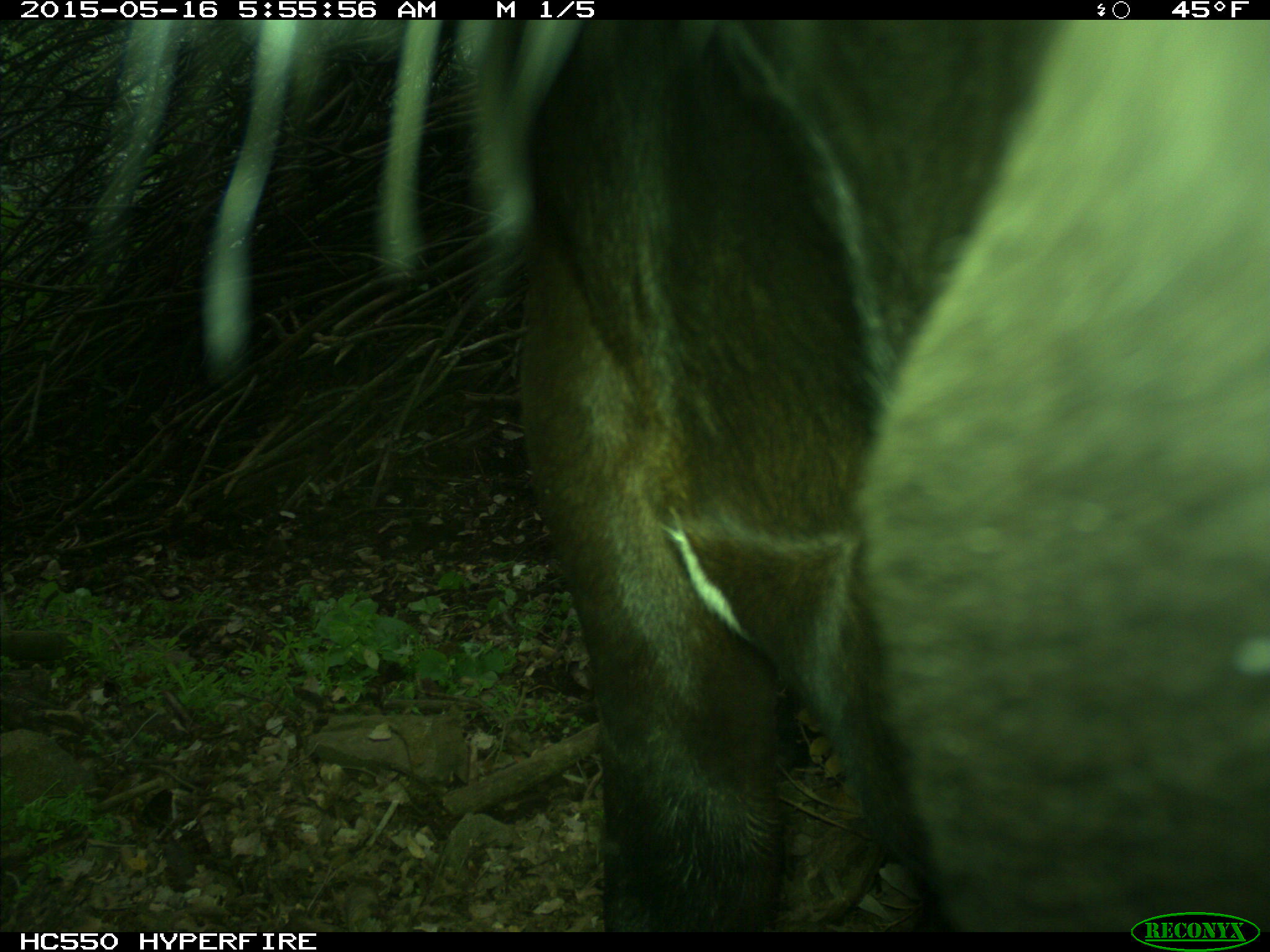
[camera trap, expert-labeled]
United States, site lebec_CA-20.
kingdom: Animalia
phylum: Chordata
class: Mammalia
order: Artiodactyla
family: Bovidae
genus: Bos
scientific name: Bos taurus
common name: domestic cow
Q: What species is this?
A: Bos taurus (domestic cow).